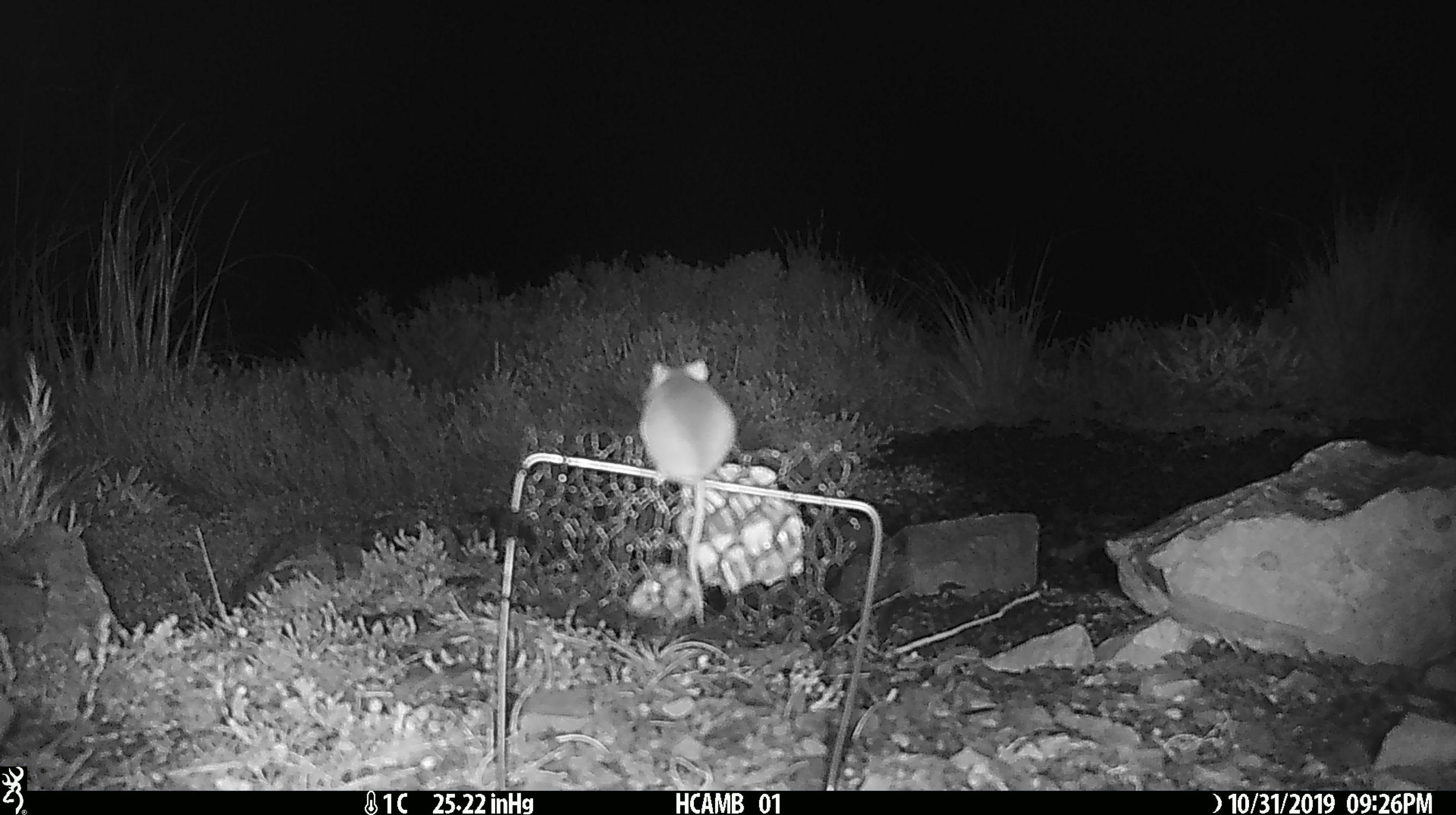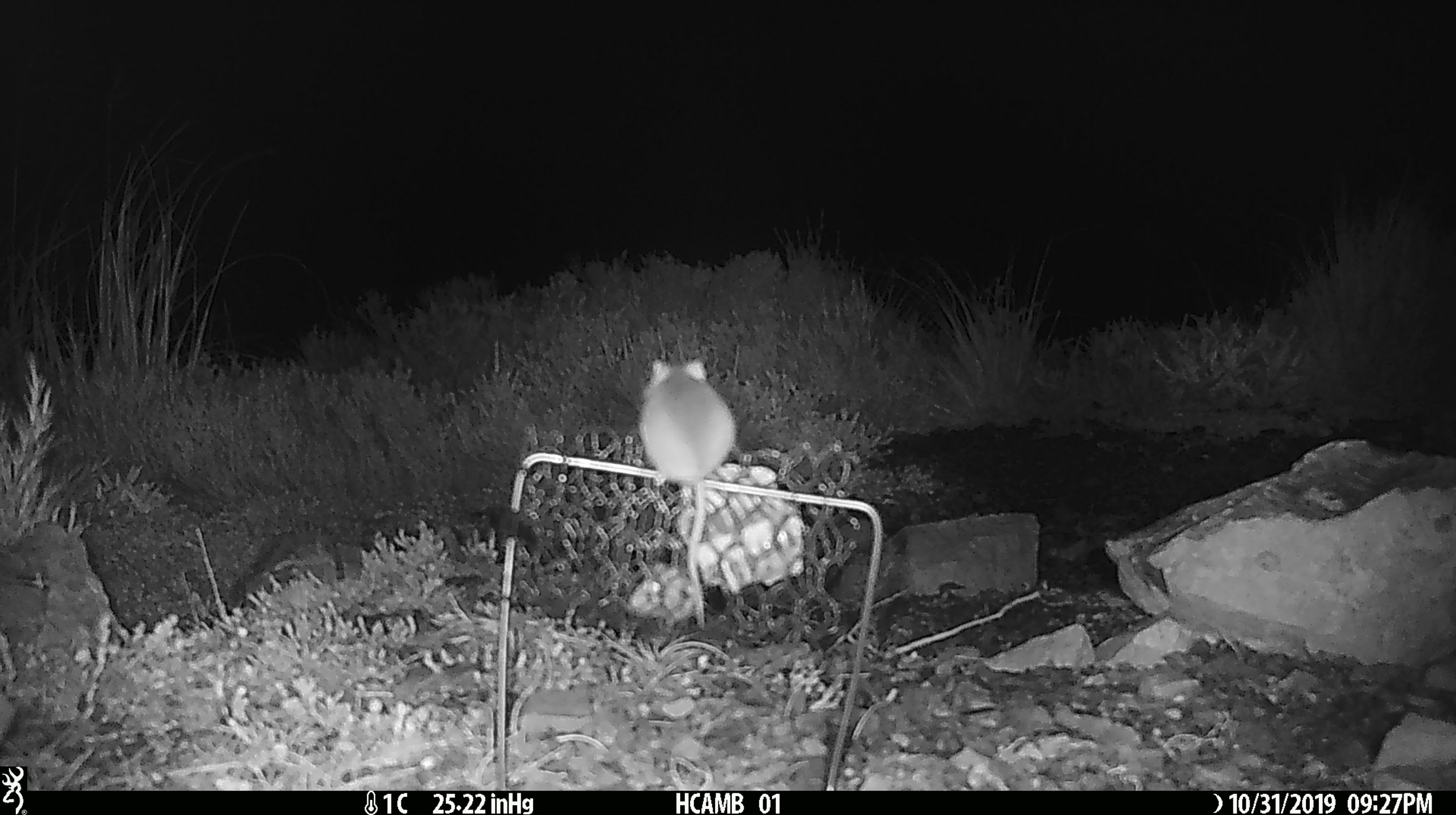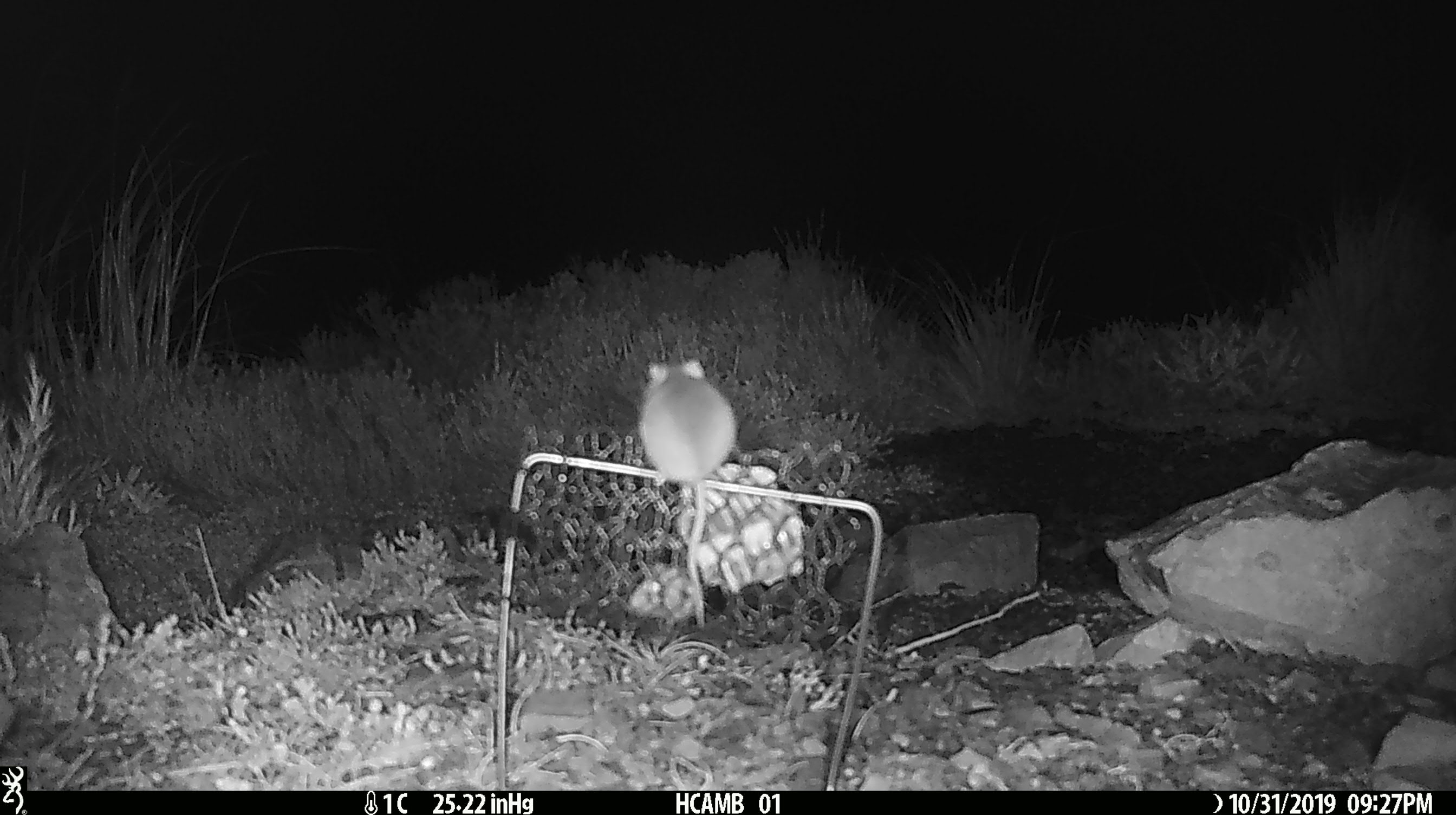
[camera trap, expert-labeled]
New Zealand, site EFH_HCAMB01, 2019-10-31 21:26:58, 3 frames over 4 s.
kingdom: Animalia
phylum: Chordata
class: Mammalia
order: Rodentia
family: Muridae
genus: Mus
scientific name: Mus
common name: mouse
Mouse (Mus).